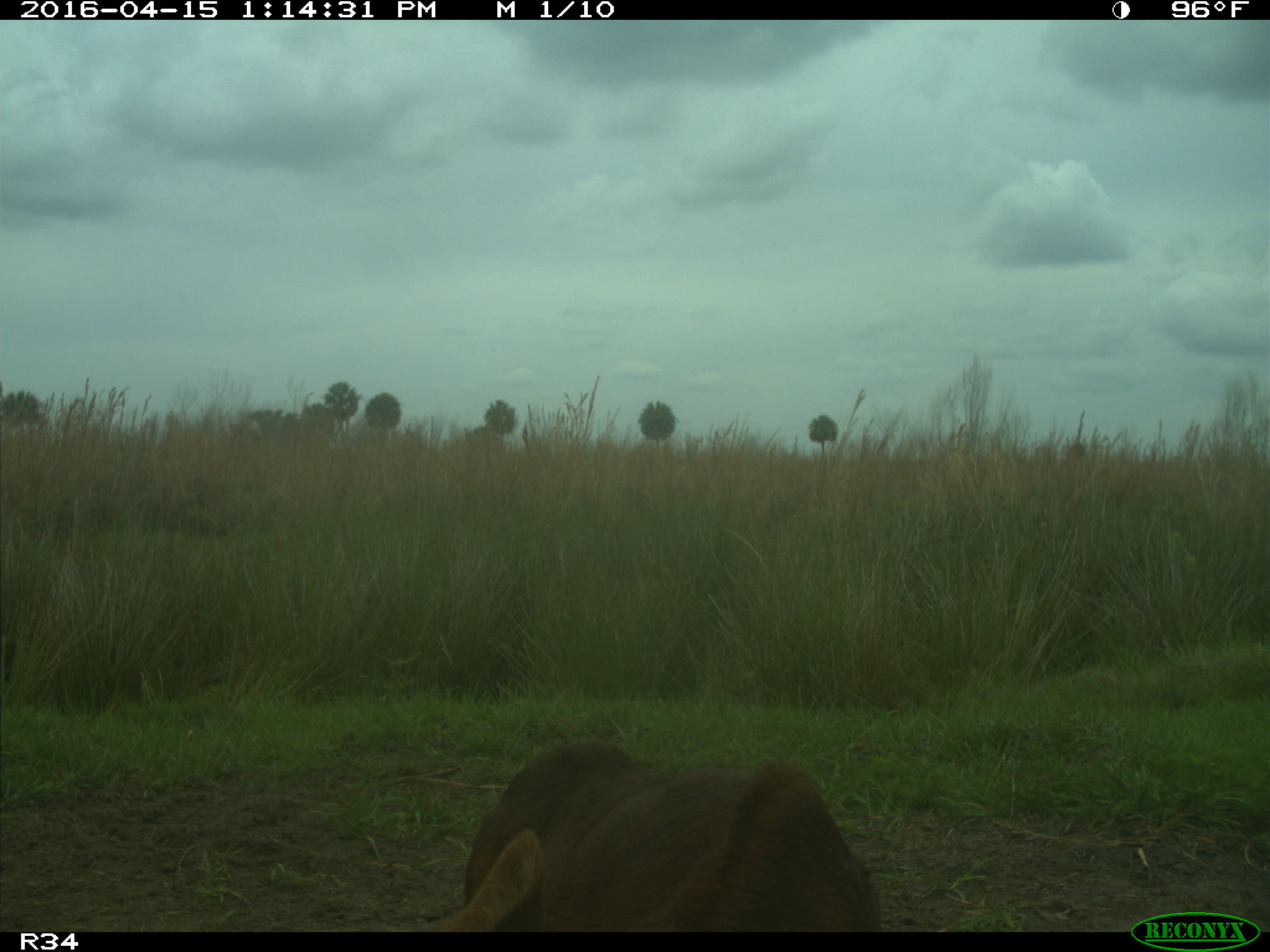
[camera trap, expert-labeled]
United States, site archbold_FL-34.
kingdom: Animalia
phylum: Chordata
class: Mammalia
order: Artiodactyla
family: Bovidae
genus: Bos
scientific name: Bos taurus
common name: domestic cow